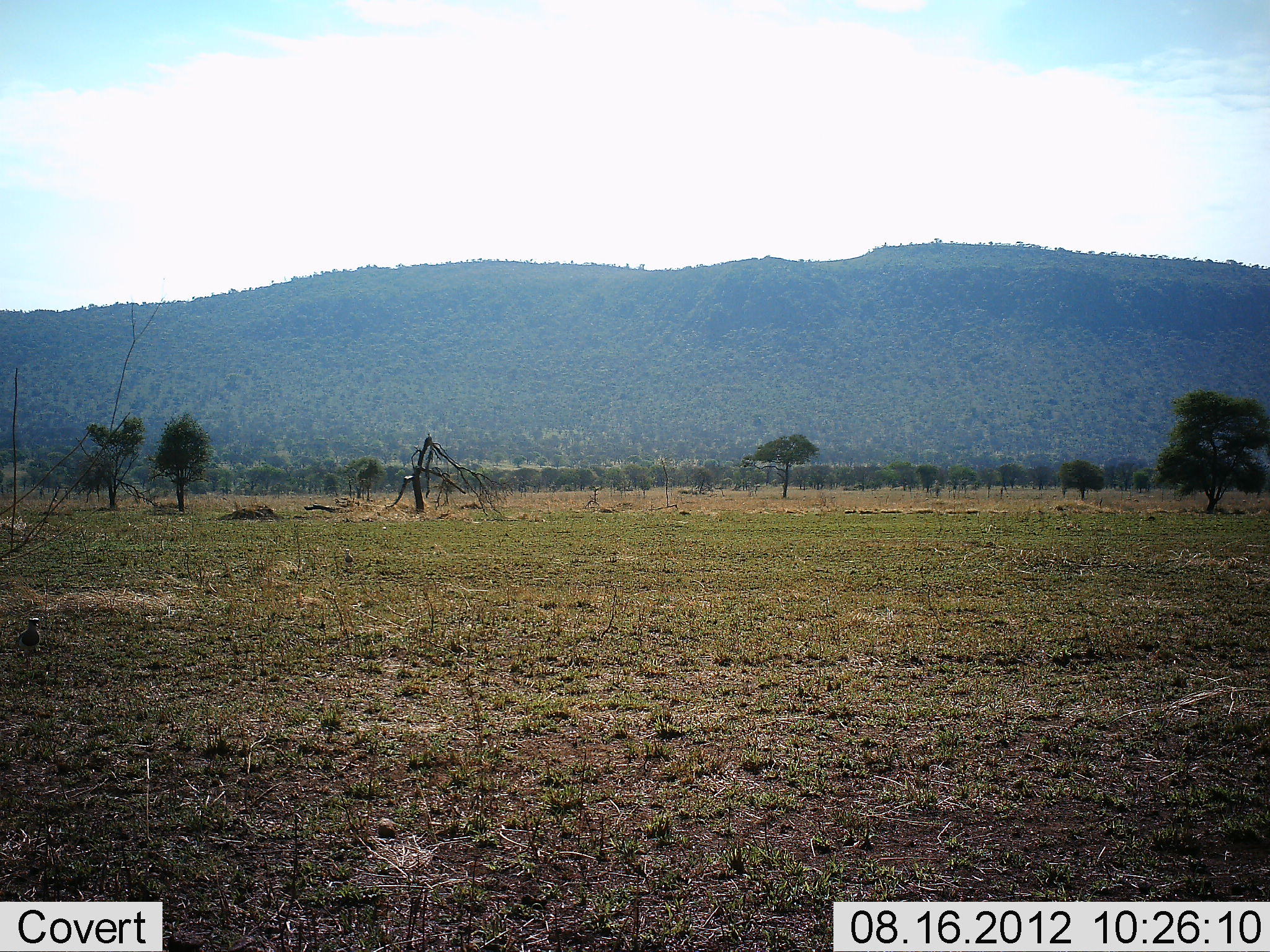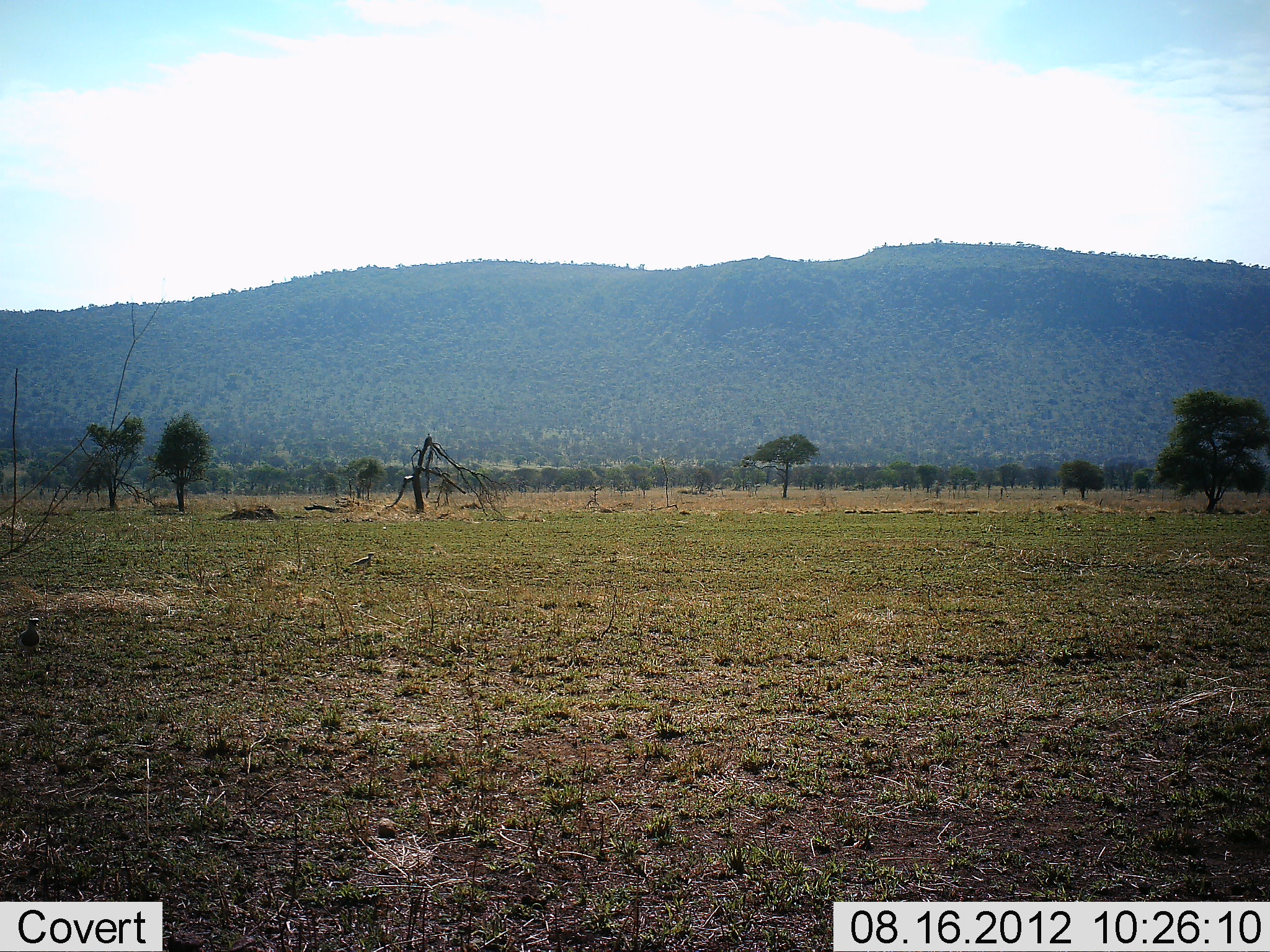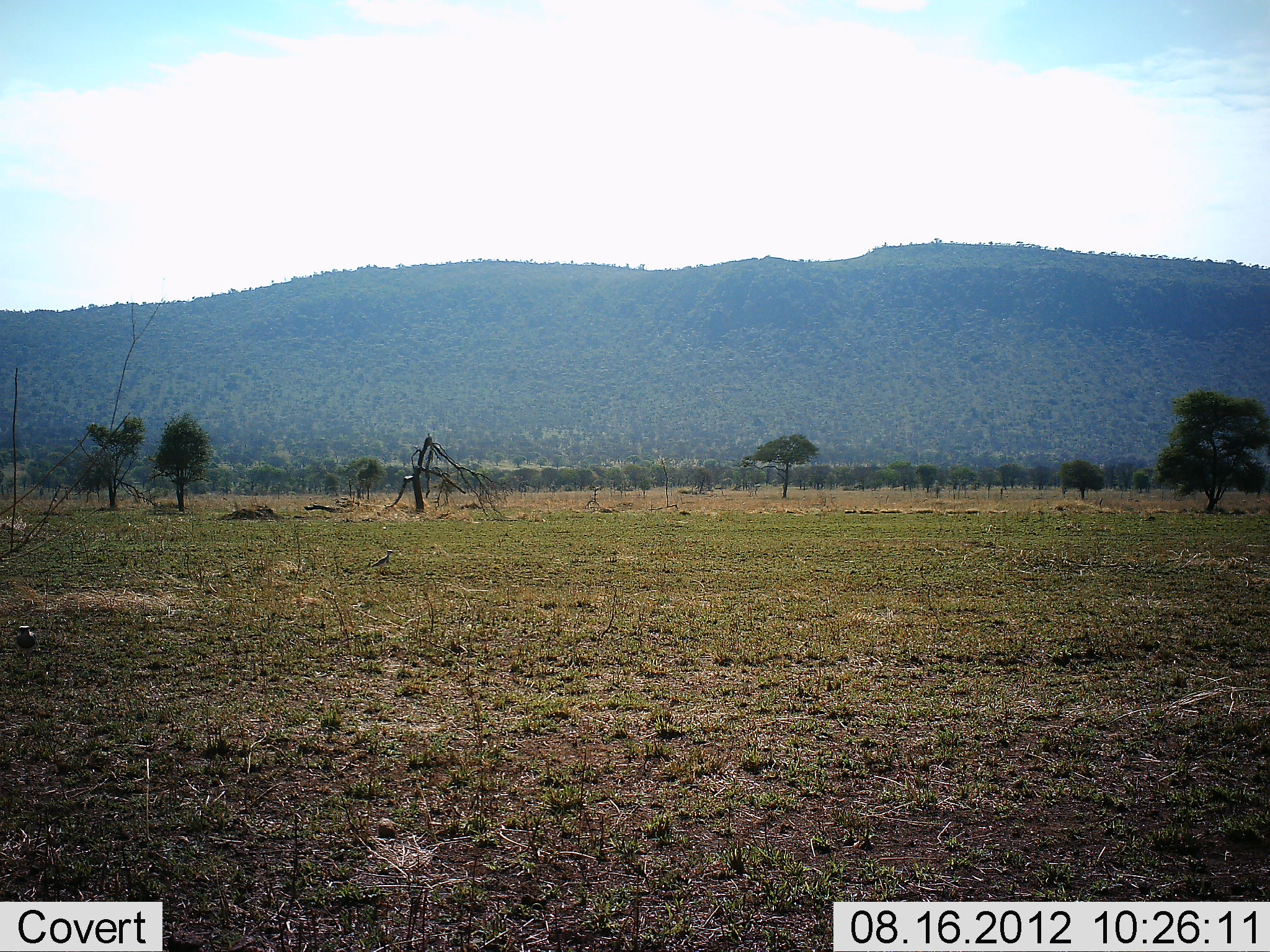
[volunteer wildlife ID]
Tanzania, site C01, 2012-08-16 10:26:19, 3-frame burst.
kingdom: Animalia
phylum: Chordata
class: Aves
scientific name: Aves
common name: bird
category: otherbird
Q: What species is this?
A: Otherbird (bird) (Aves).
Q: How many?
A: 2.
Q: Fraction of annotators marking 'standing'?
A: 60%.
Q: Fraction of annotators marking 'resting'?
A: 0%.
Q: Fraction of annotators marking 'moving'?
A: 80%.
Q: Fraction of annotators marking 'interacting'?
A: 0%.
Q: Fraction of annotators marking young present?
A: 0%.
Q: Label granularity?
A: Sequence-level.